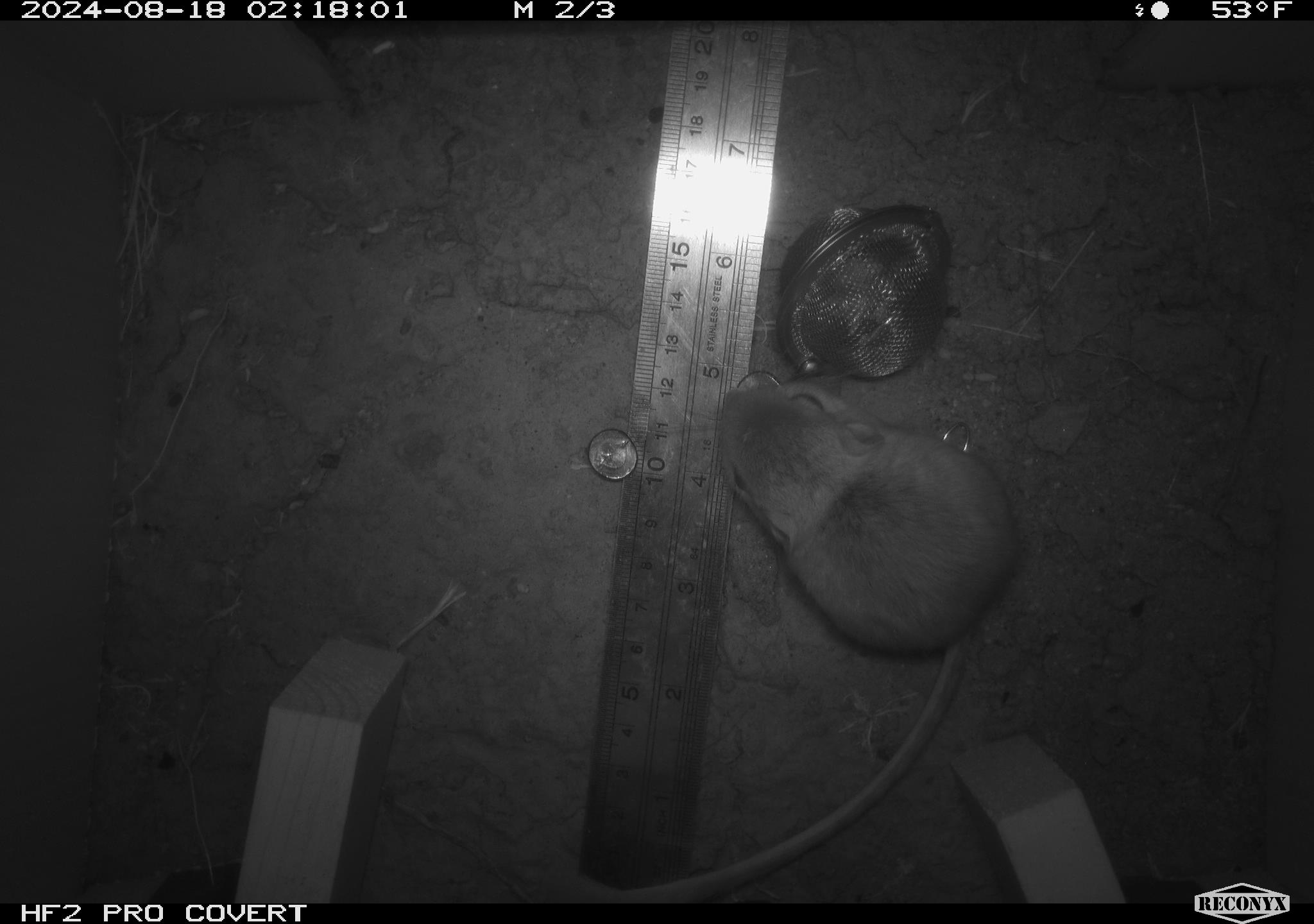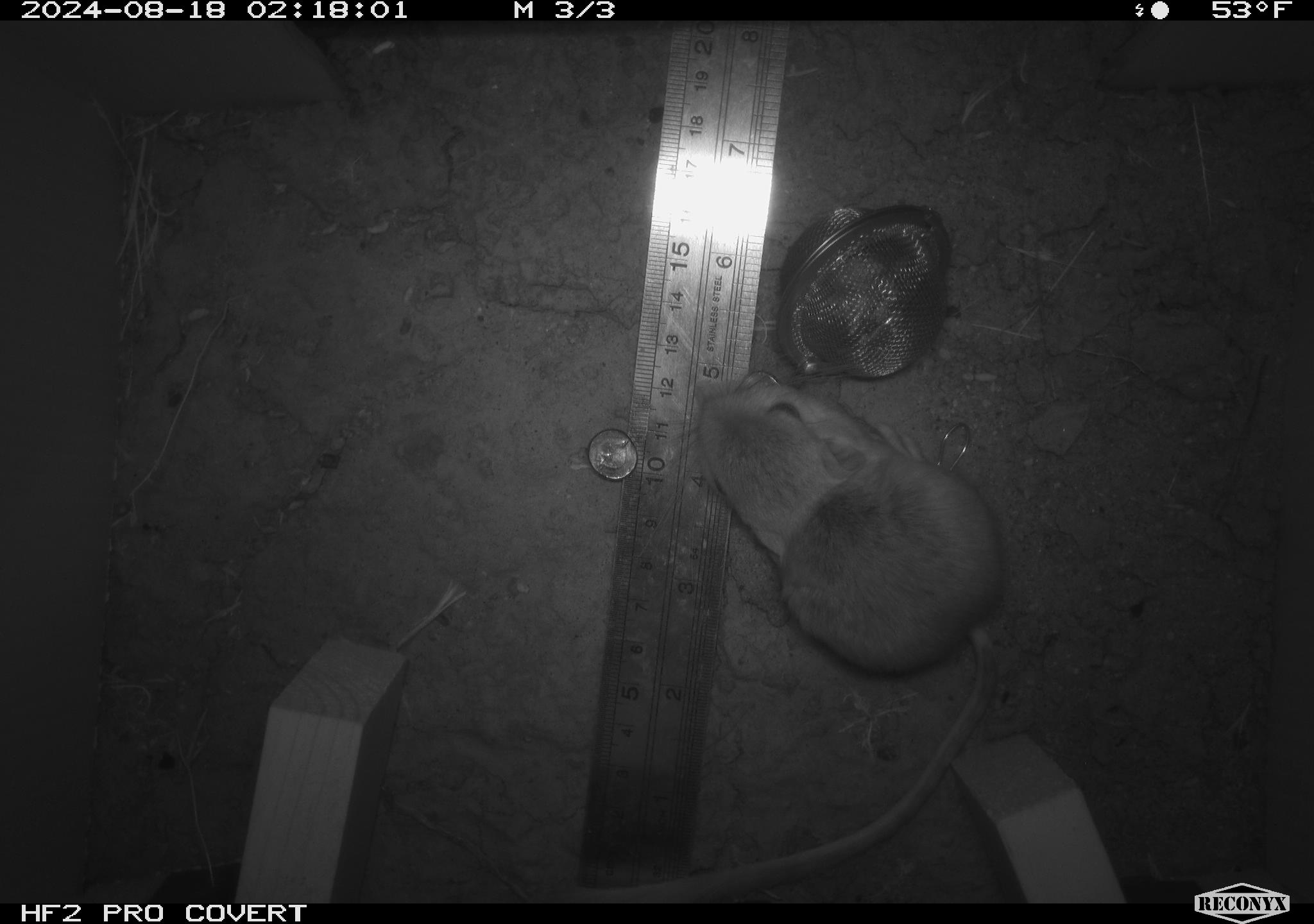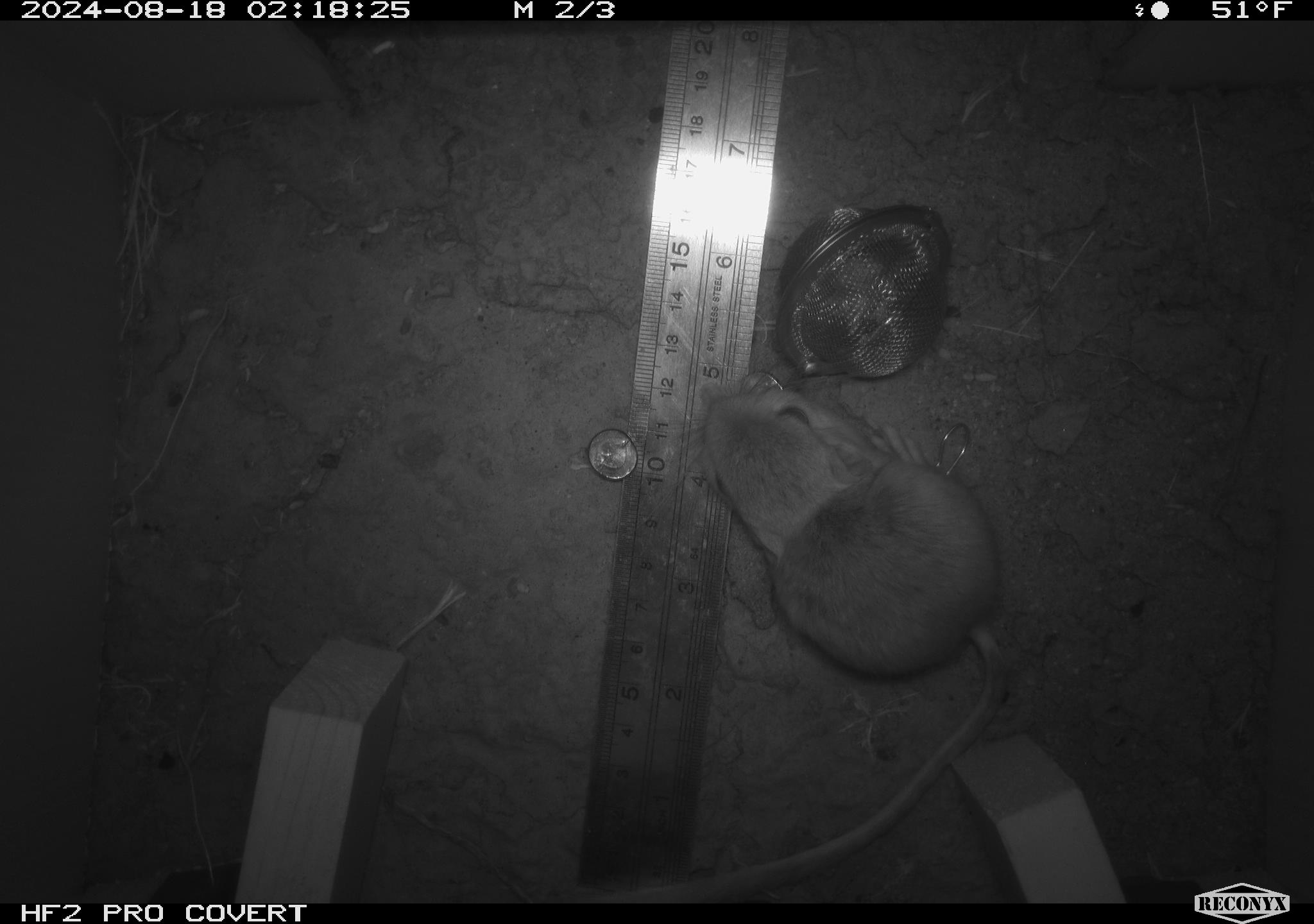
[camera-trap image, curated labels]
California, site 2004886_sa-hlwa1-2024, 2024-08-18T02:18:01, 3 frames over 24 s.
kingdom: Animalia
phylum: Chordata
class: Mammalia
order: Rodentia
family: Heteromyidae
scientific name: Heteromyidae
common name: kangaroo rats and pocket mice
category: heteromyidae family